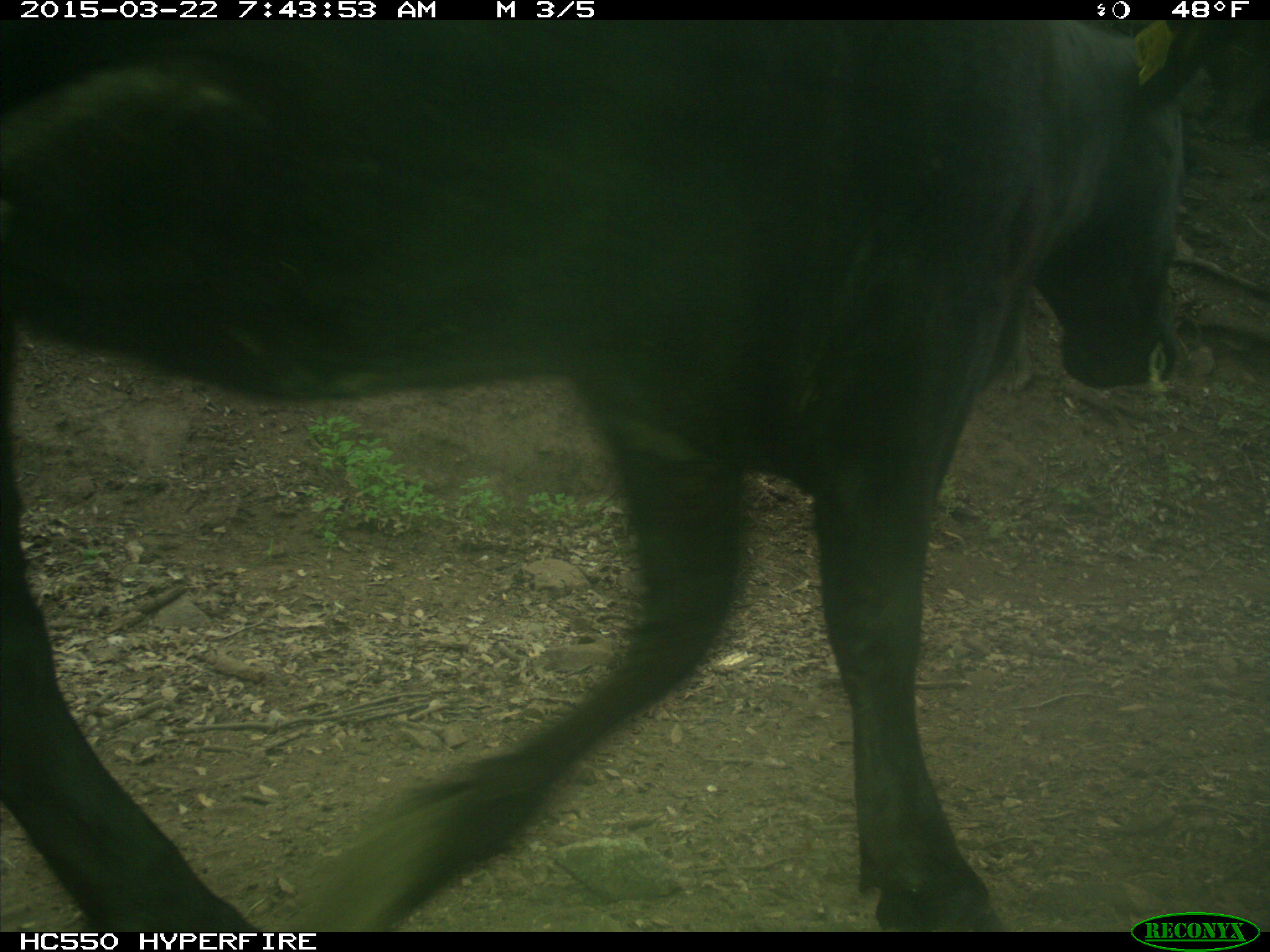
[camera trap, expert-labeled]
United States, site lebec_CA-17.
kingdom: Animalia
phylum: Chordata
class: Mammalia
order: Artiodactyla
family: Bovidae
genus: Bos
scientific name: Bos taurus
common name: domestic cow